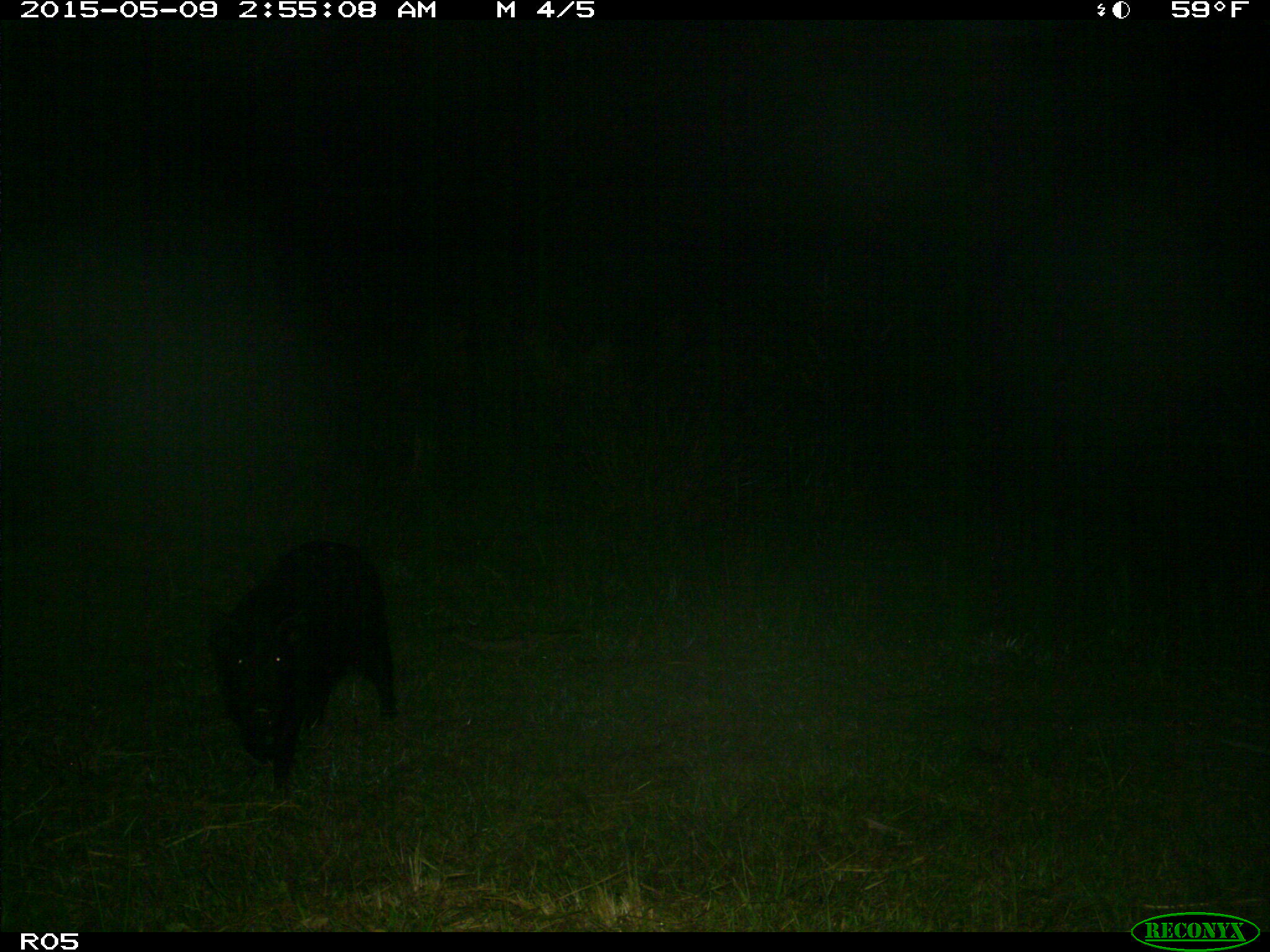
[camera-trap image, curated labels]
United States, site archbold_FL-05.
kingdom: Animalia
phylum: Chordata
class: Mammalia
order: Artiodactyla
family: Suidae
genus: Sus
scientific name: Sus scrofa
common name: wild boar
Sus scrofa (wild boar).